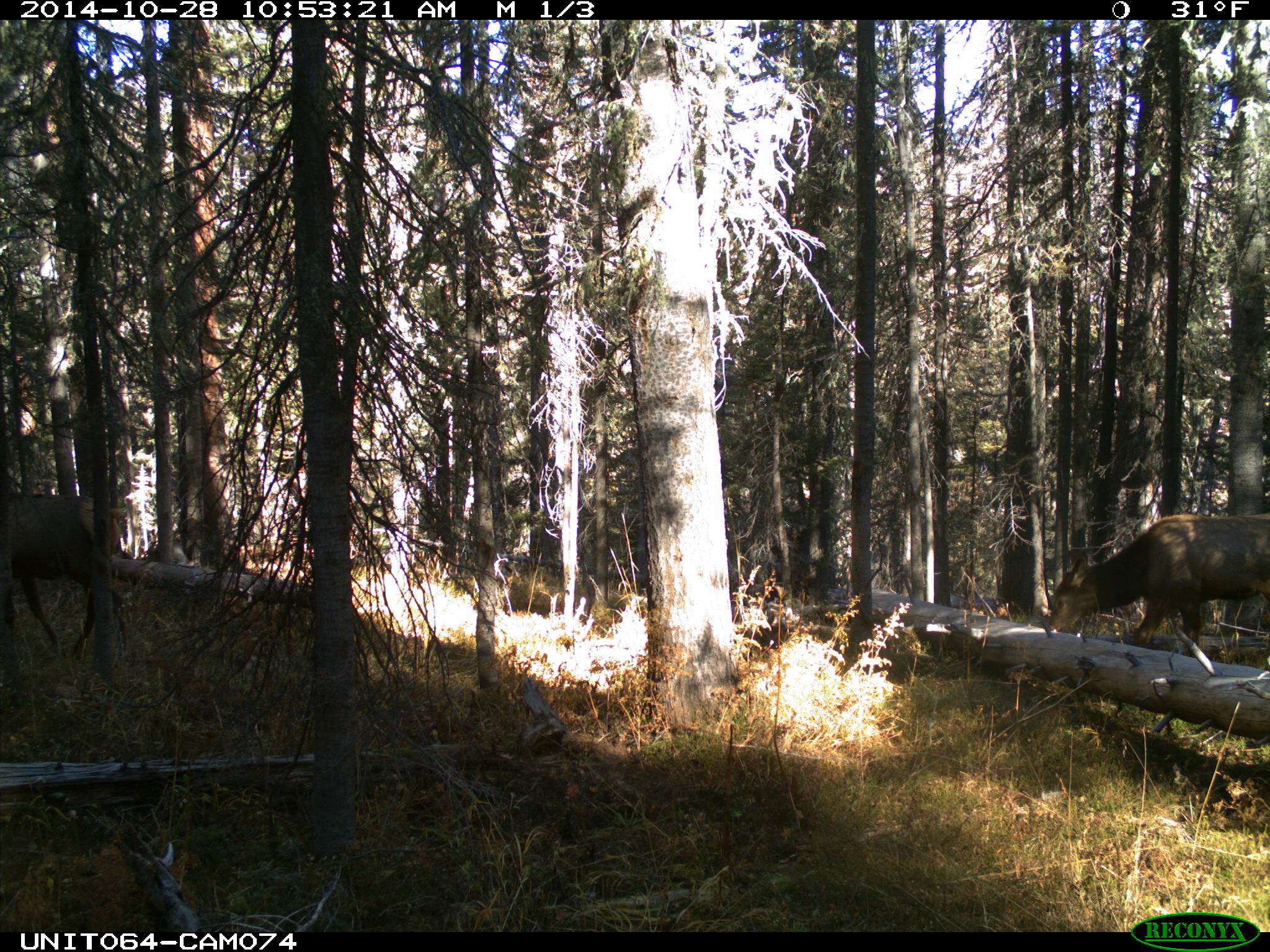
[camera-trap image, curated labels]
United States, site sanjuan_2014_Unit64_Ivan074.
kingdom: Animalia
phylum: Chordata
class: Mammalia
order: Artiodactyla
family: Cervidae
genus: Cervus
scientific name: Cervus elaphus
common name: red deer